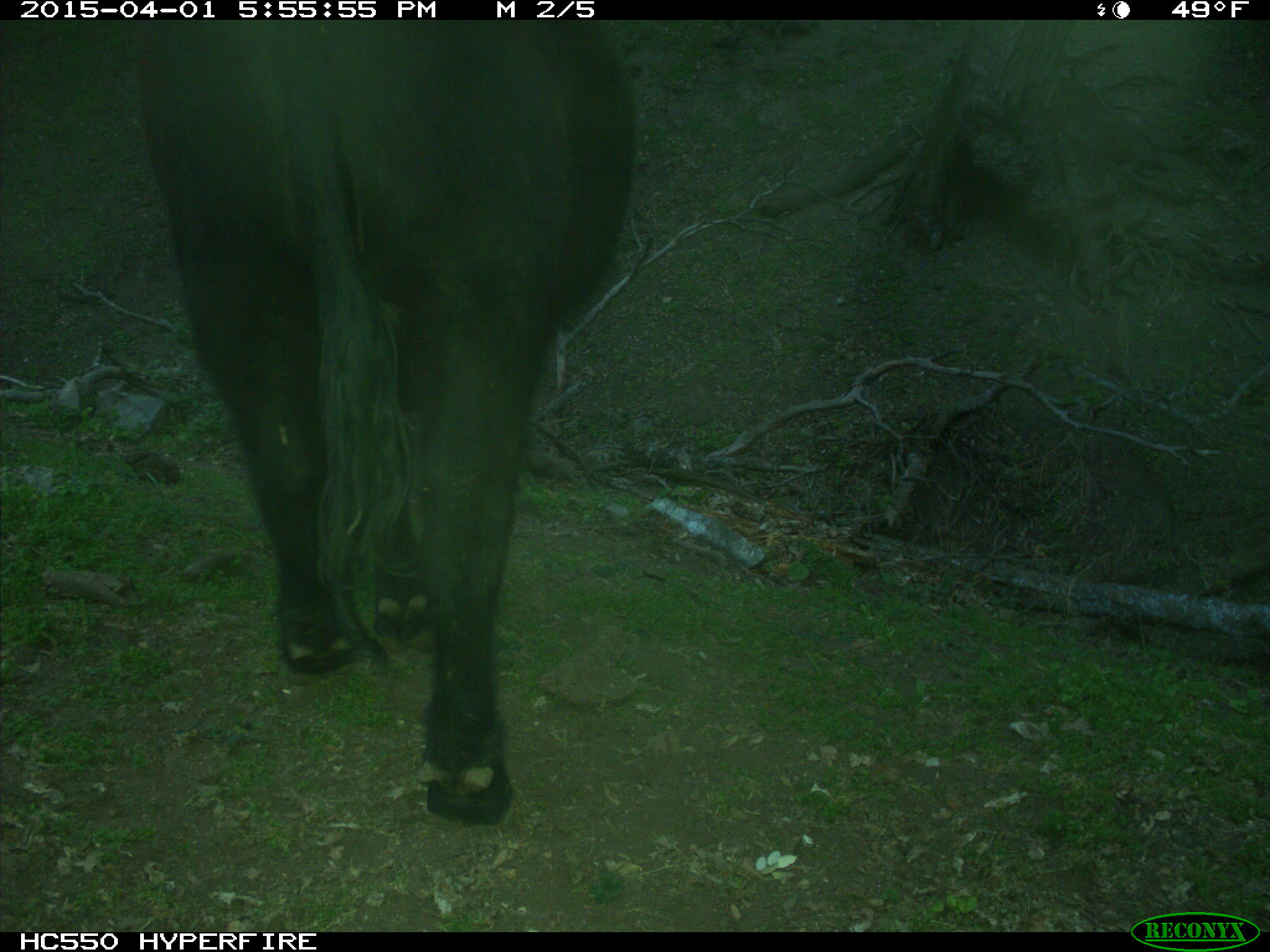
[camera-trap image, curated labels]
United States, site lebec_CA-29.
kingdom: Animalia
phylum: Chordata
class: Mammalia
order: Artiodactyla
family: Bovidae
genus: Bos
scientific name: Bos taurus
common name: domestic cow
Bos taurus (domestic cow).